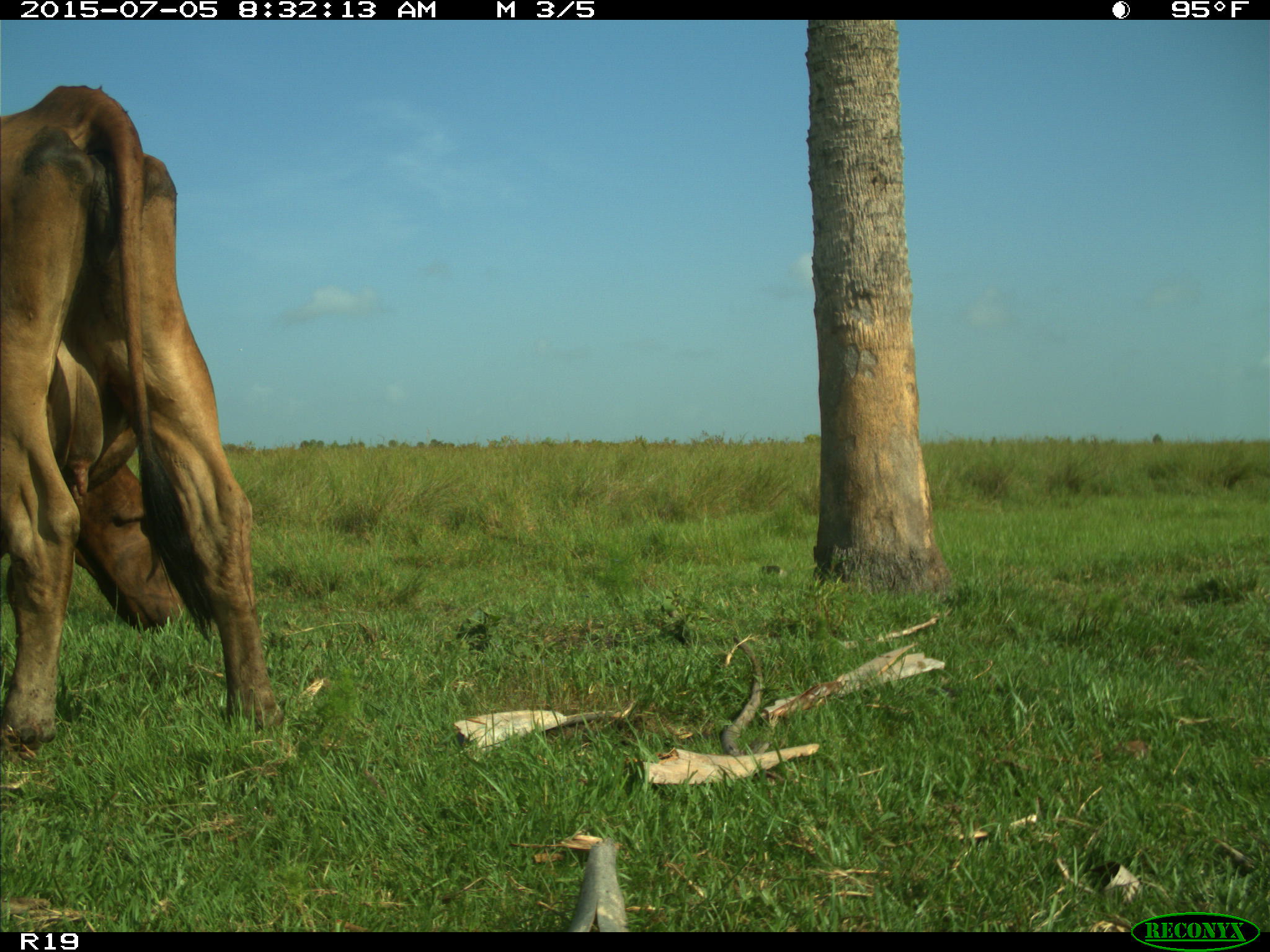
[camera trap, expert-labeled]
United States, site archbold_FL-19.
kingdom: Animalia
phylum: Chordata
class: Mammalia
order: Artiodactyla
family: Bovidae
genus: Bos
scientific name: Bos taurus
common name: domestic cow